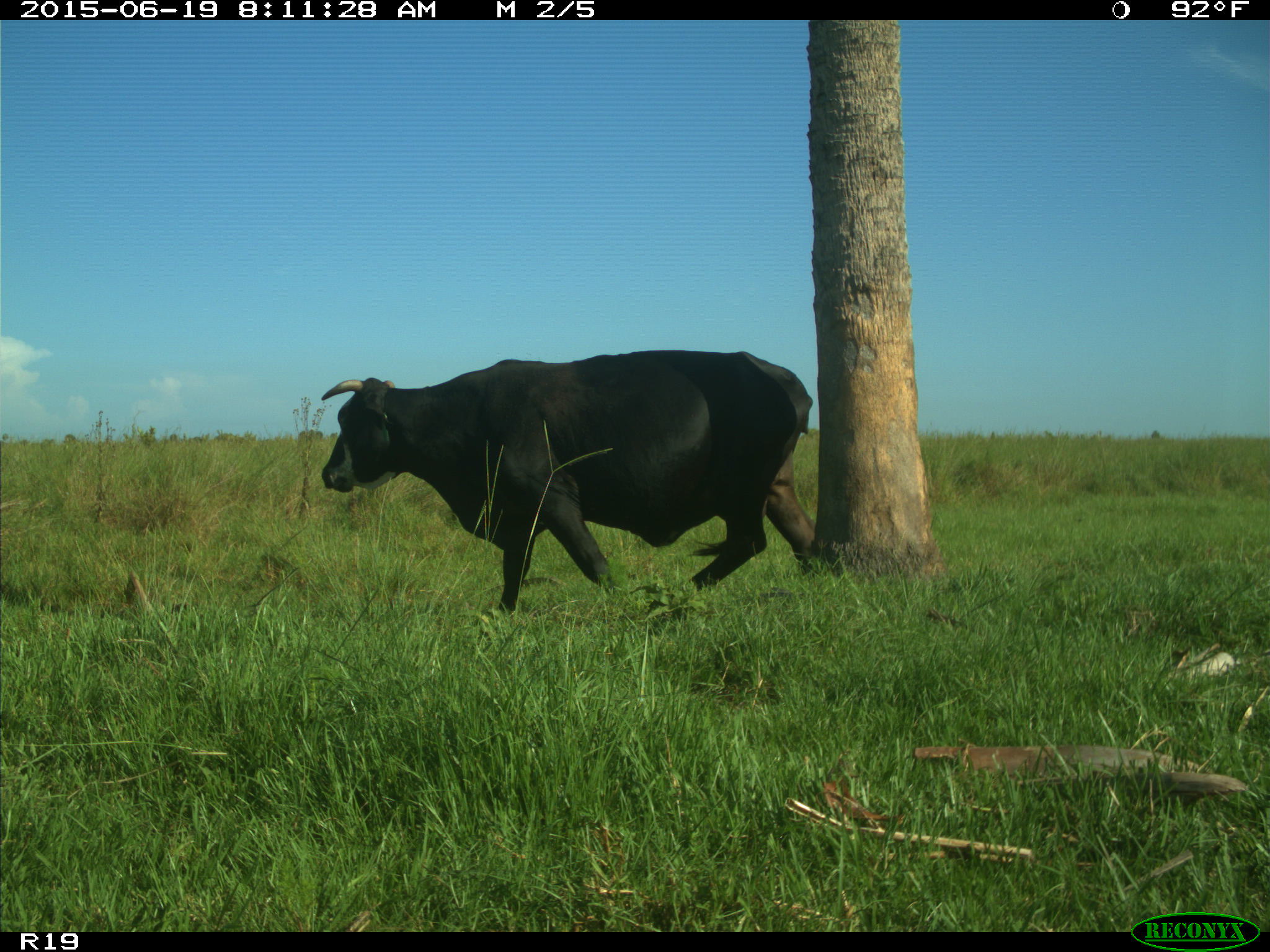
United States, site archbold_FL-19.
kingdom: Animalia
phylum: Chordata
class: Mammalia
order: Artiodactyla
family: Bovidae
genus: Bos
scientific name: Bos taurus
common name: domestic cow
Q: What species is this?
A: Bos taurus (domestic cow).